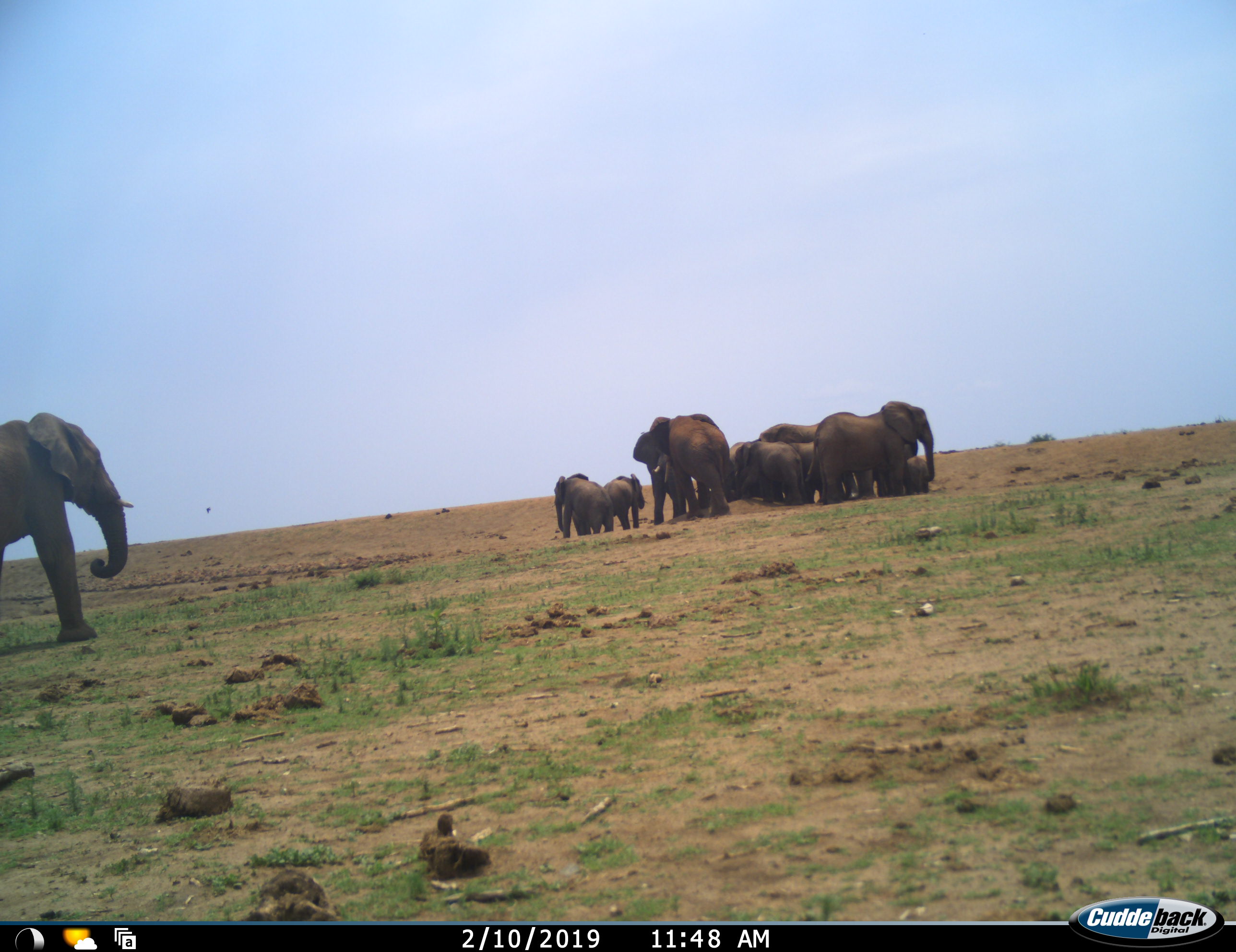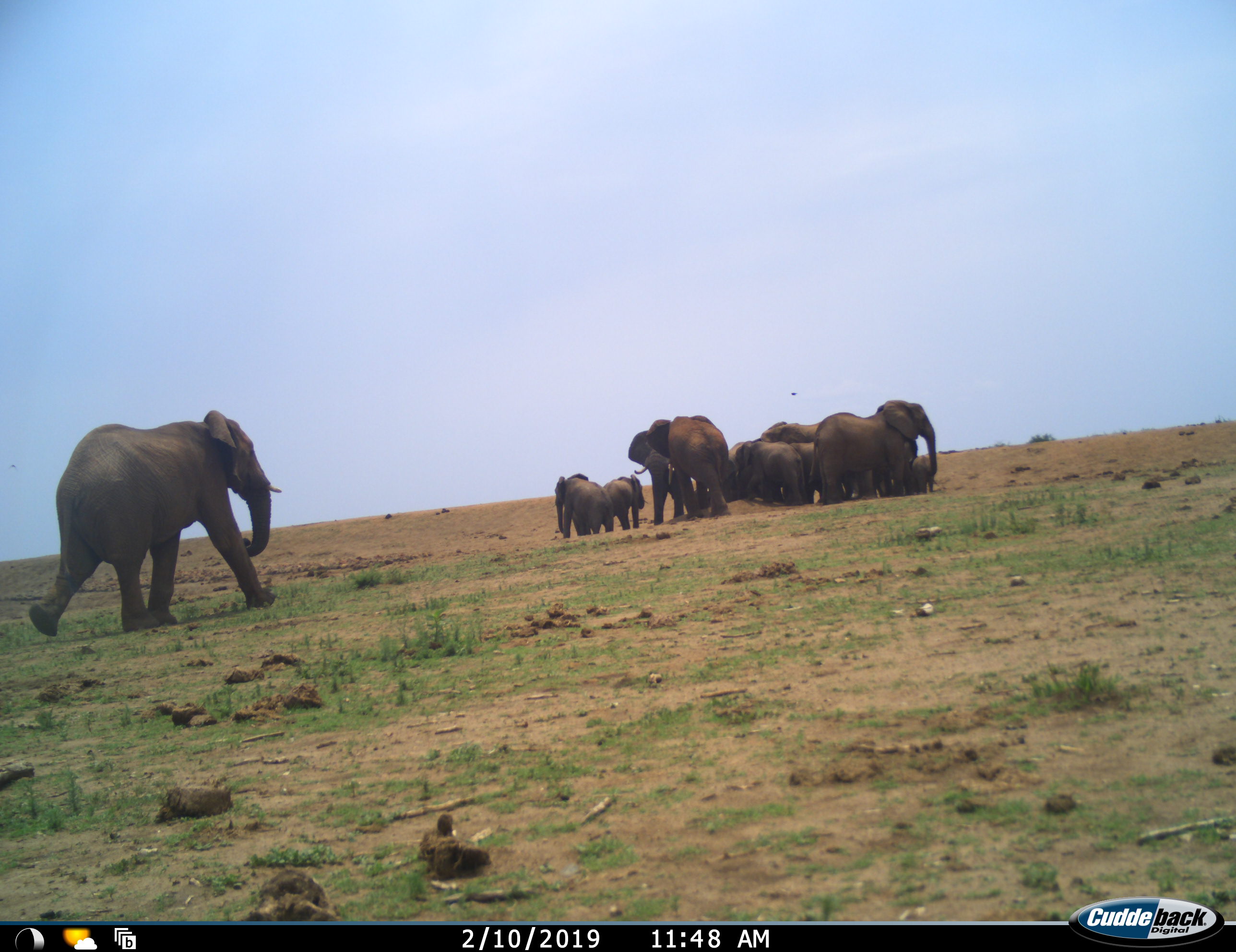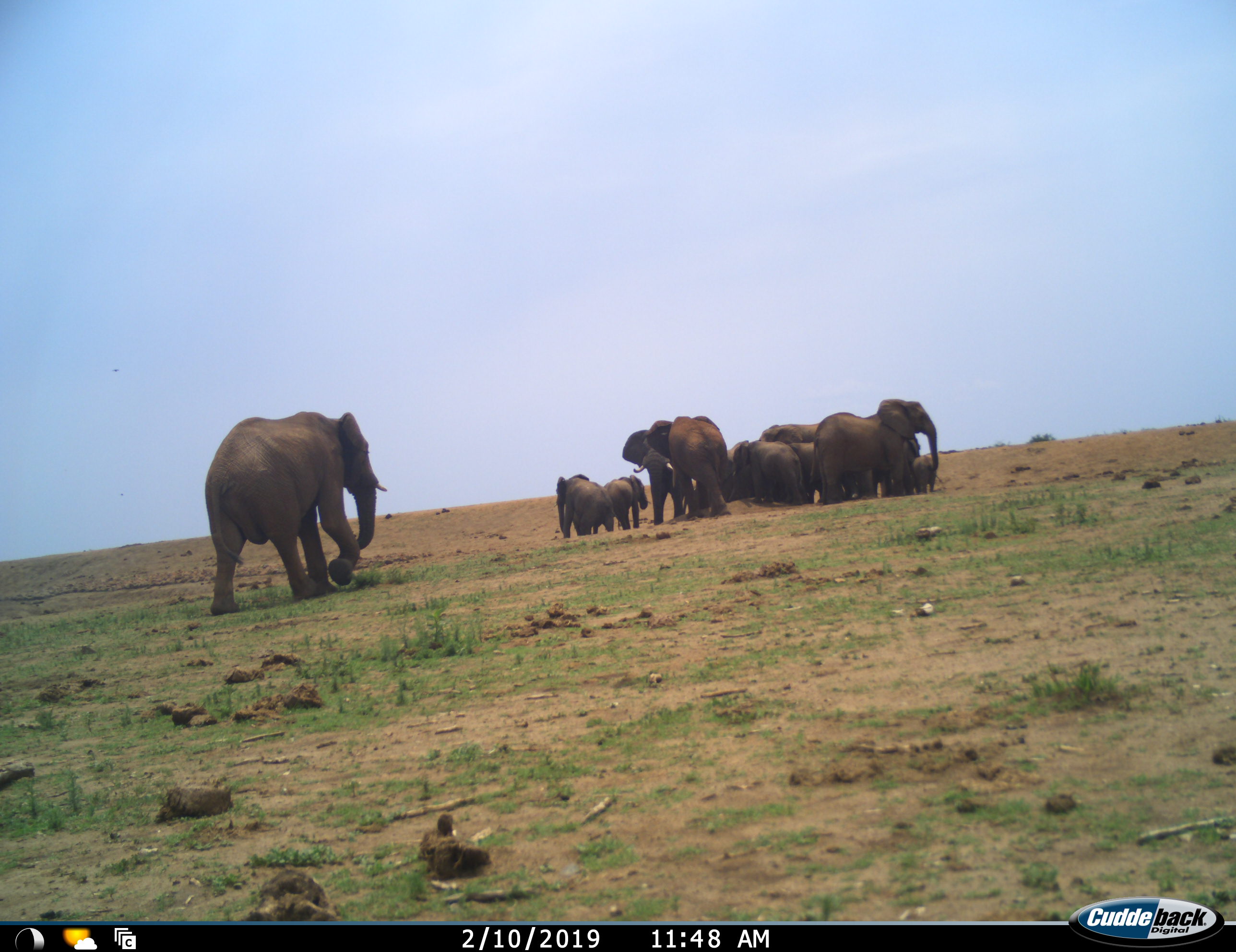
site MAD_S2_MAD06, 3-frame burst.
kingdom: Animalia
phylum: Chordata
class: Mammalia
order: Proboscidea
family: Elephantidae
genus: Loxodonta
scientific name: Loxodonta africana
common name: african bush elephant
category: elephant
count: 11-50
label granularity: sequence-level